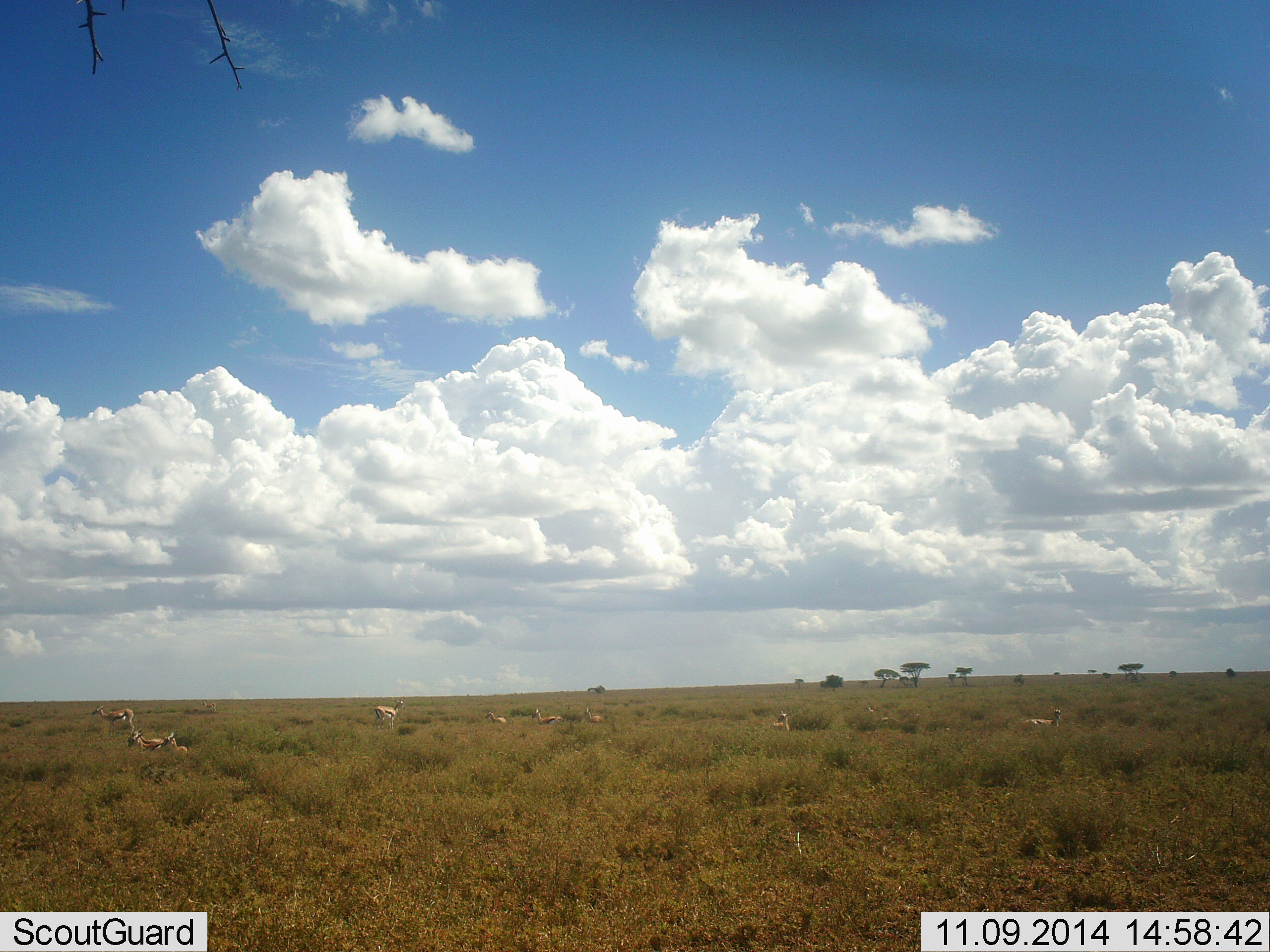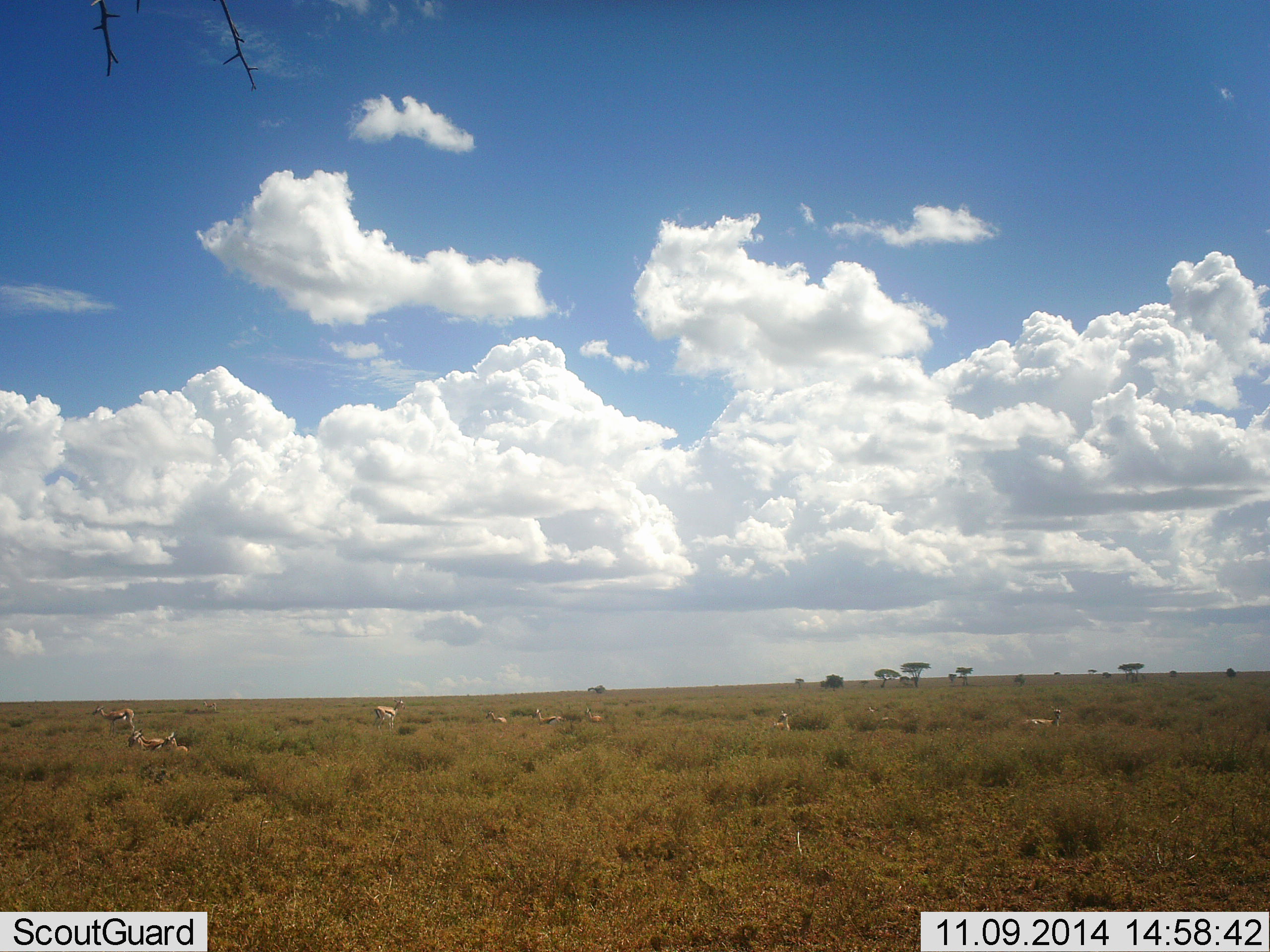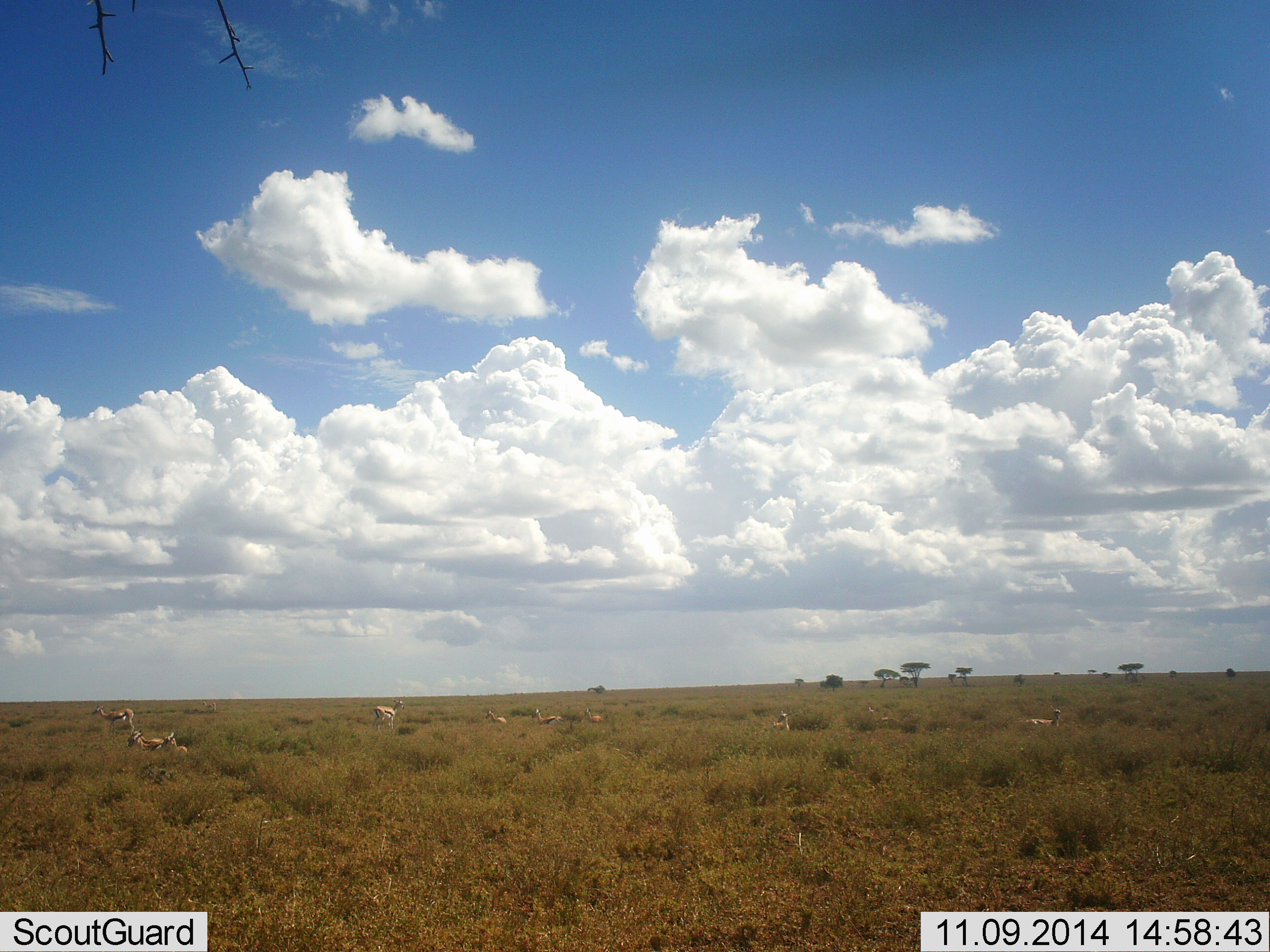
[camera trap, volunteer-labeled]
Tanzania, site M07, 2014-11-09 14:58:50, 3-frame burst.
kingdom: Animalia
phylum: Chordata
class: Mammalia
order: Artiodactyla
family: Bovidae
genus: Eudorcas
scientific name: Eudorcas thomsonii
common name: thomson's gazelle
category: gazellethomsons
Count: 10.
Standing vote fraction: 40%.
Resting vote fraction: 50%.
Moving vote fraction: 0%.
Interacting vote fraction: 0%.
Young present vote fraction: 0%.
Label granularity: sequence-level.